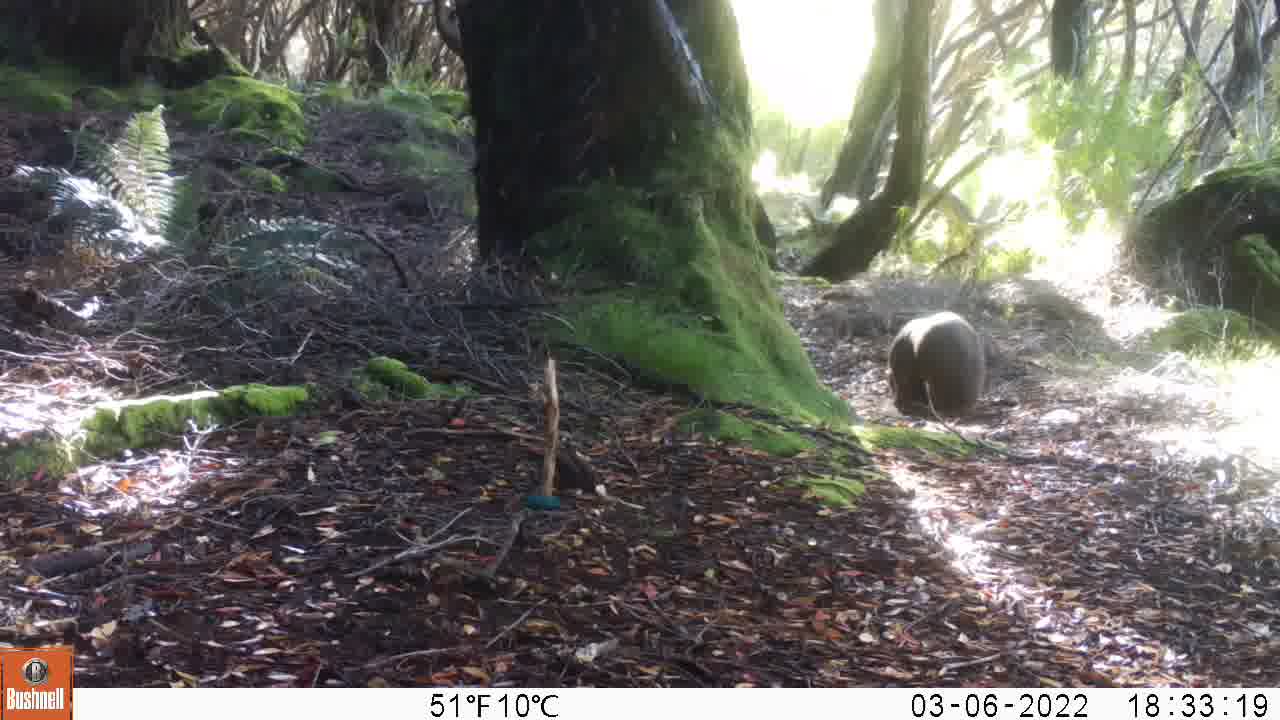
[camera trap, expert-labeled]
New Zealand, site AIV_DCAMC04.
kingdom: Animalia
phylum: Chordata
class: Mammalia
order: Carnivora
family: Otariidae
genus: Phocarctos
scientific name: Phocarctos hookeri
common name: new zealand sea lion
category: sealion